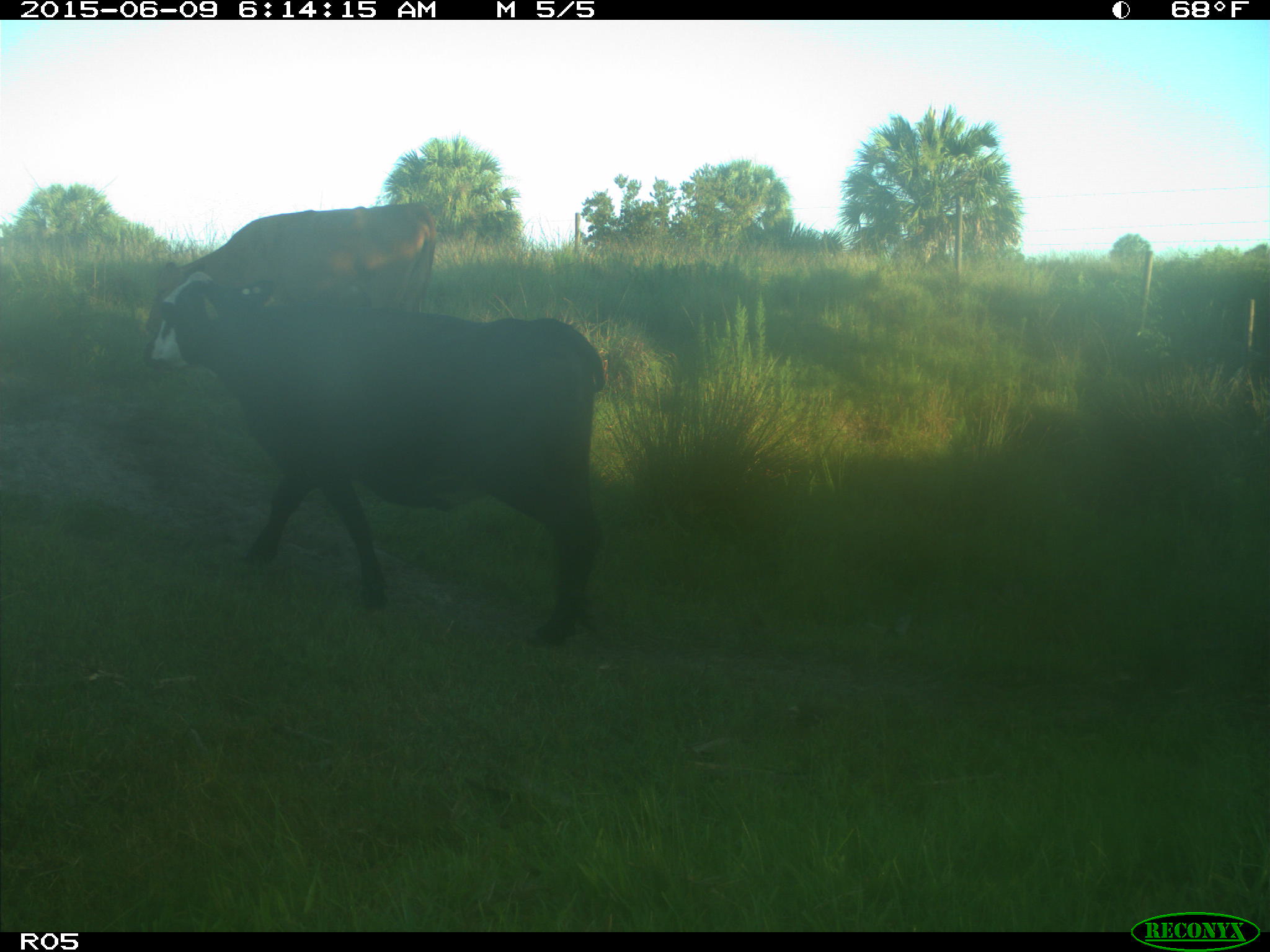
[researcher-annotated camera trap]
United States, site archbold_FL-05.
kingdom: Animalia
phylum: Chordata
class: Mammalia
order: Artiodactyla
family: Bovidae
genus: Bos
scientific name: Bos taurus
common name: domestic cow